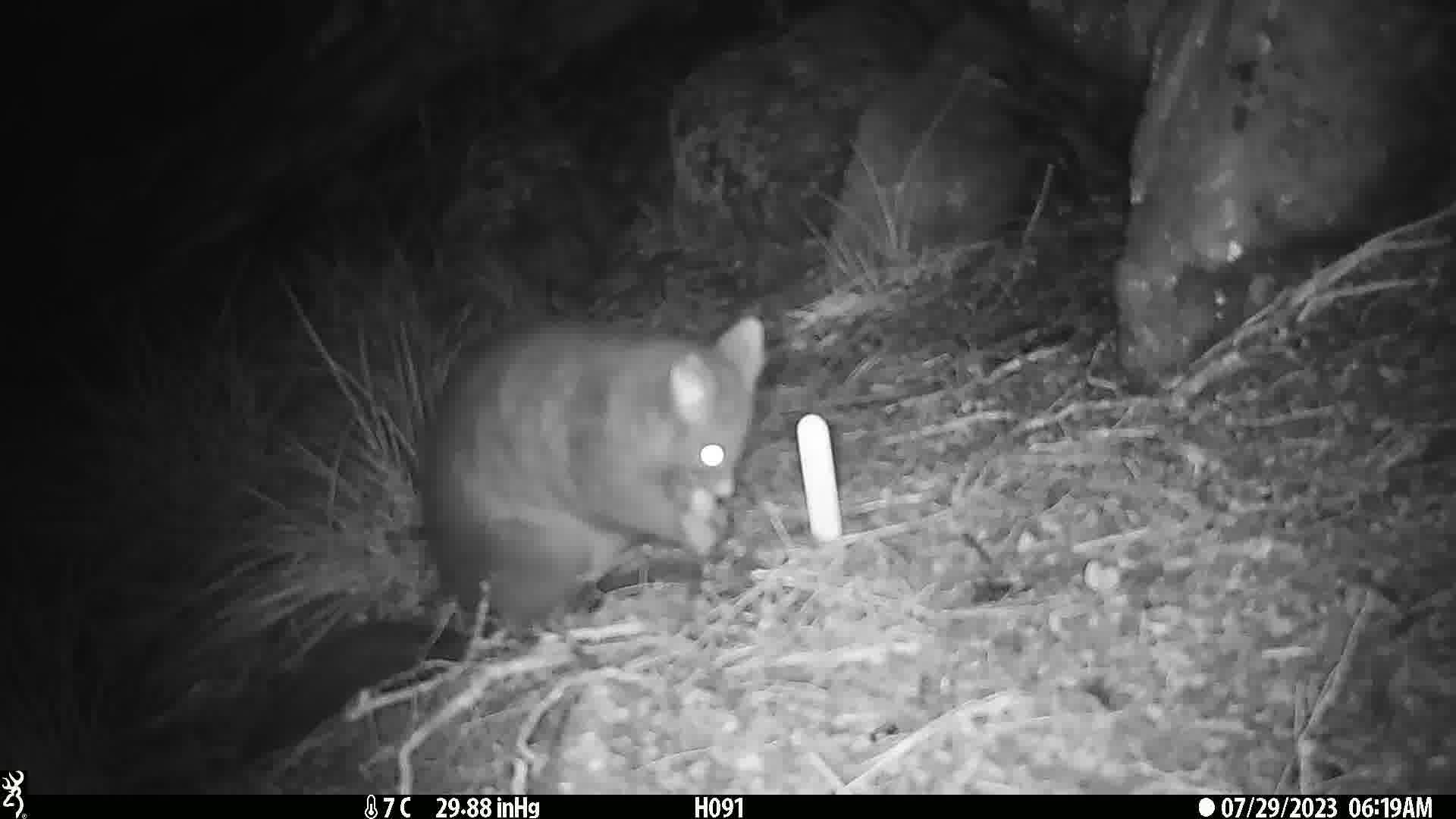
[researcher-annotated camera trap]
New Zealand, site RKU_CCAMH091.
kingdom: Animalia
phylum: Chordata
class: Mammalia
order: Diprotodontia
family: Phalangeridae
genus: Trichosurus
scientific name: Trichosurus vulpecula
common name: common brushtail possum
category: possum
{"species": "possum (common brushtail possum) (Trichosurus vulpecula)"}